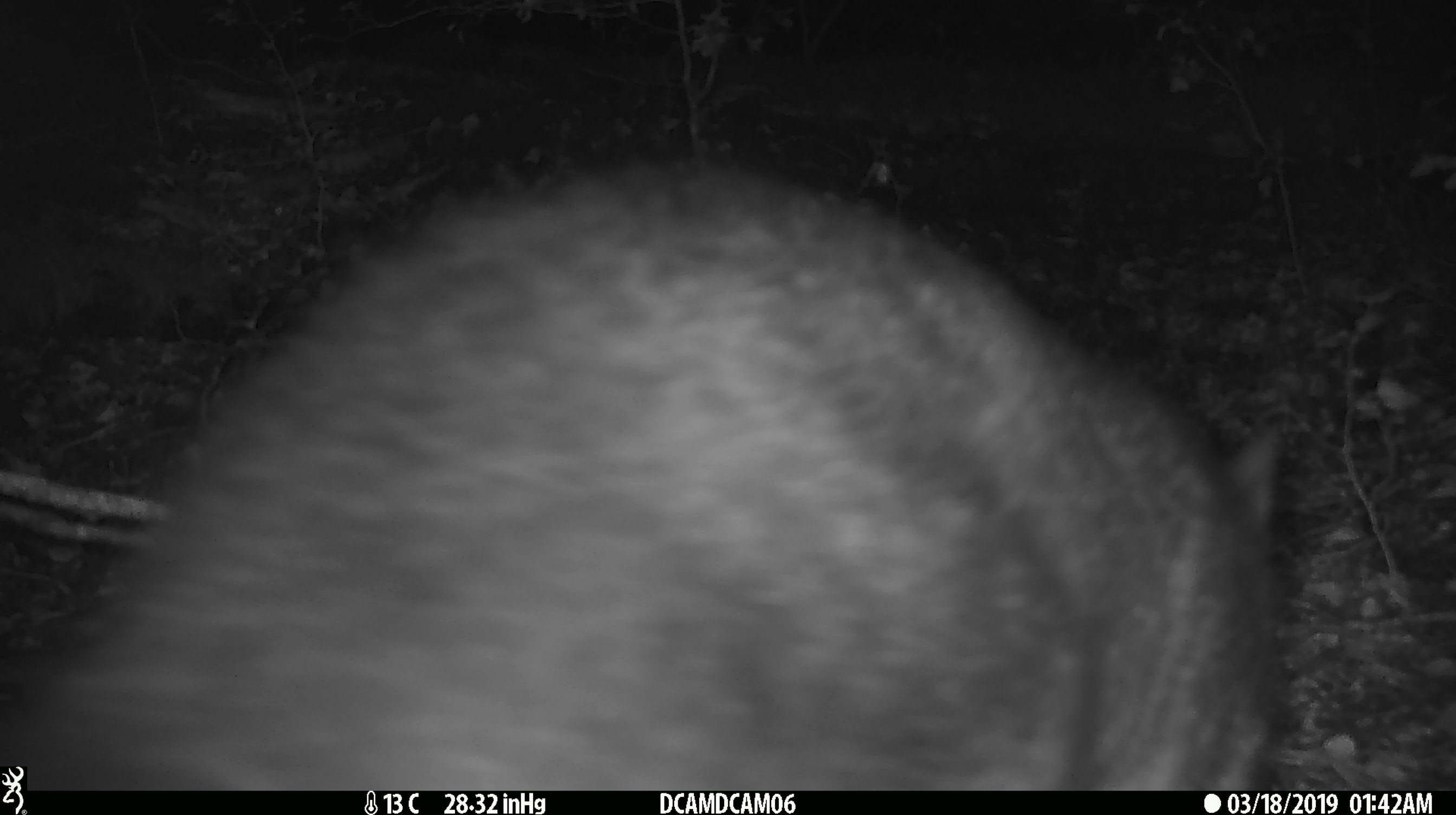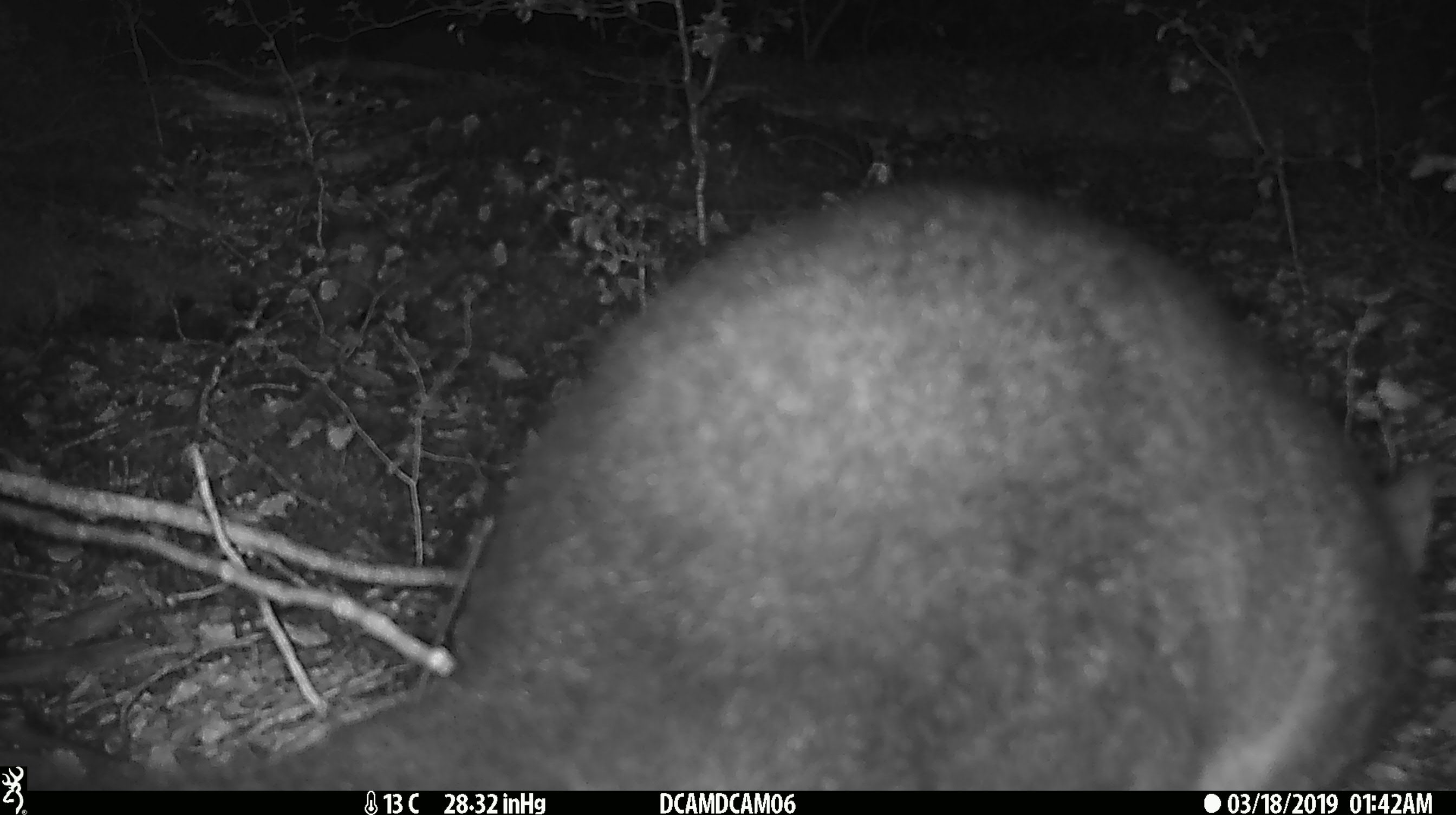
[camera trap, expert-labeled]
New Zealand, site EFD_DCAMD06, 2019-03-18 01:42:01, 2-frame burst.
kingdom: Animalia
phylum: Chordata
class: Mammalia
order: Diprotodontia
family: Phalangeridae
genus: Trichosurus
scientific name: Trichosurus vulpecula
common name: common brushtail possum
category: possum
Possum (common brushtail possum) (Trichosurus vulpecula).